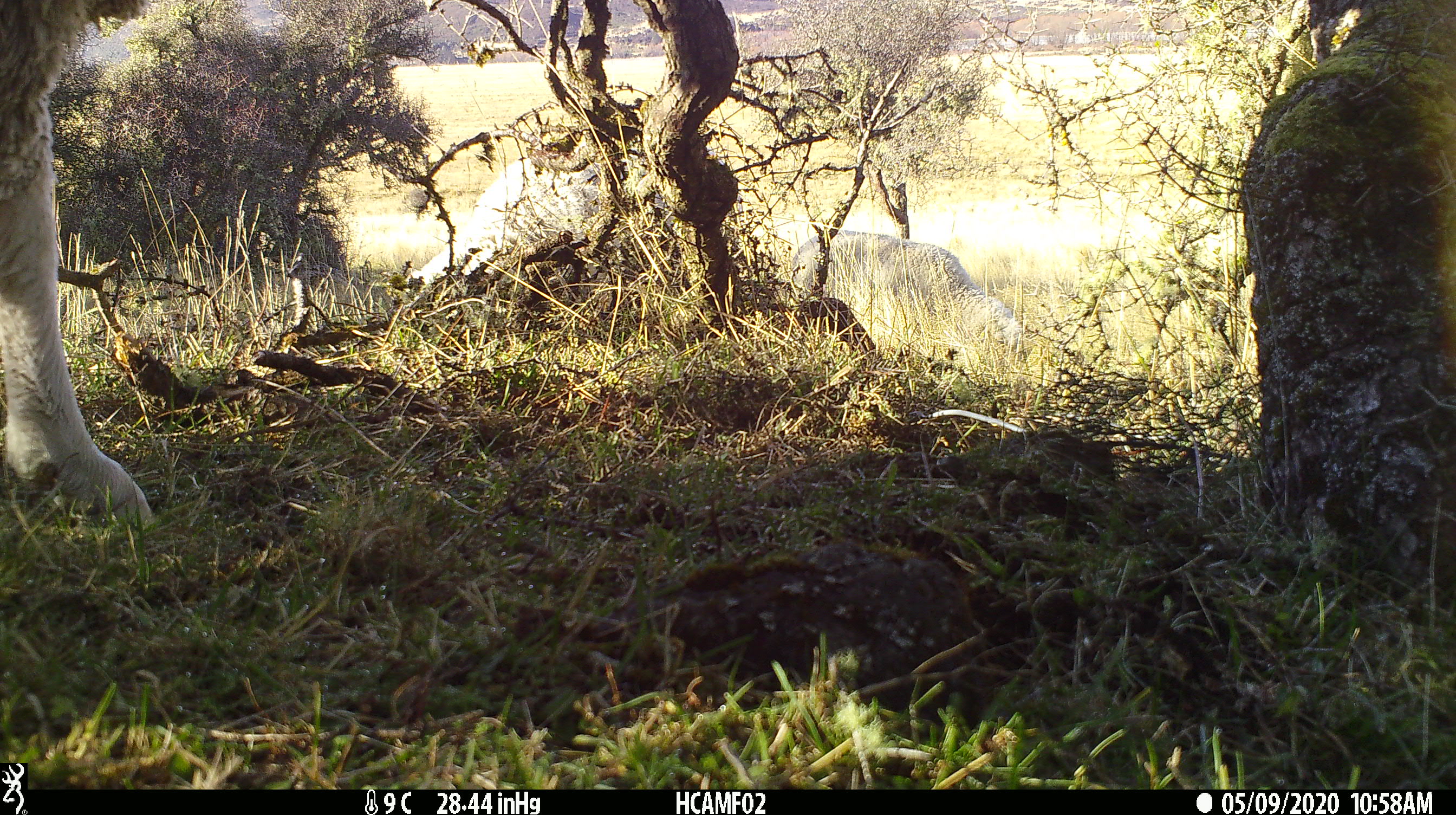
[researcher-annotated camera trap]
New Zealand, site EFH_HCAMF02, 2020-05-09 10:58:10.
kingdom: Animalia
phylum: Chordata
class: Mammalia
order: Artiodactyla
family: Bovidae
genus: Ovis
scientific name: Ovis aries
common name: domestic sheep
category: sheep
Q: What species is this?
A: Sheep (domestic sheep) (Ovis aries).